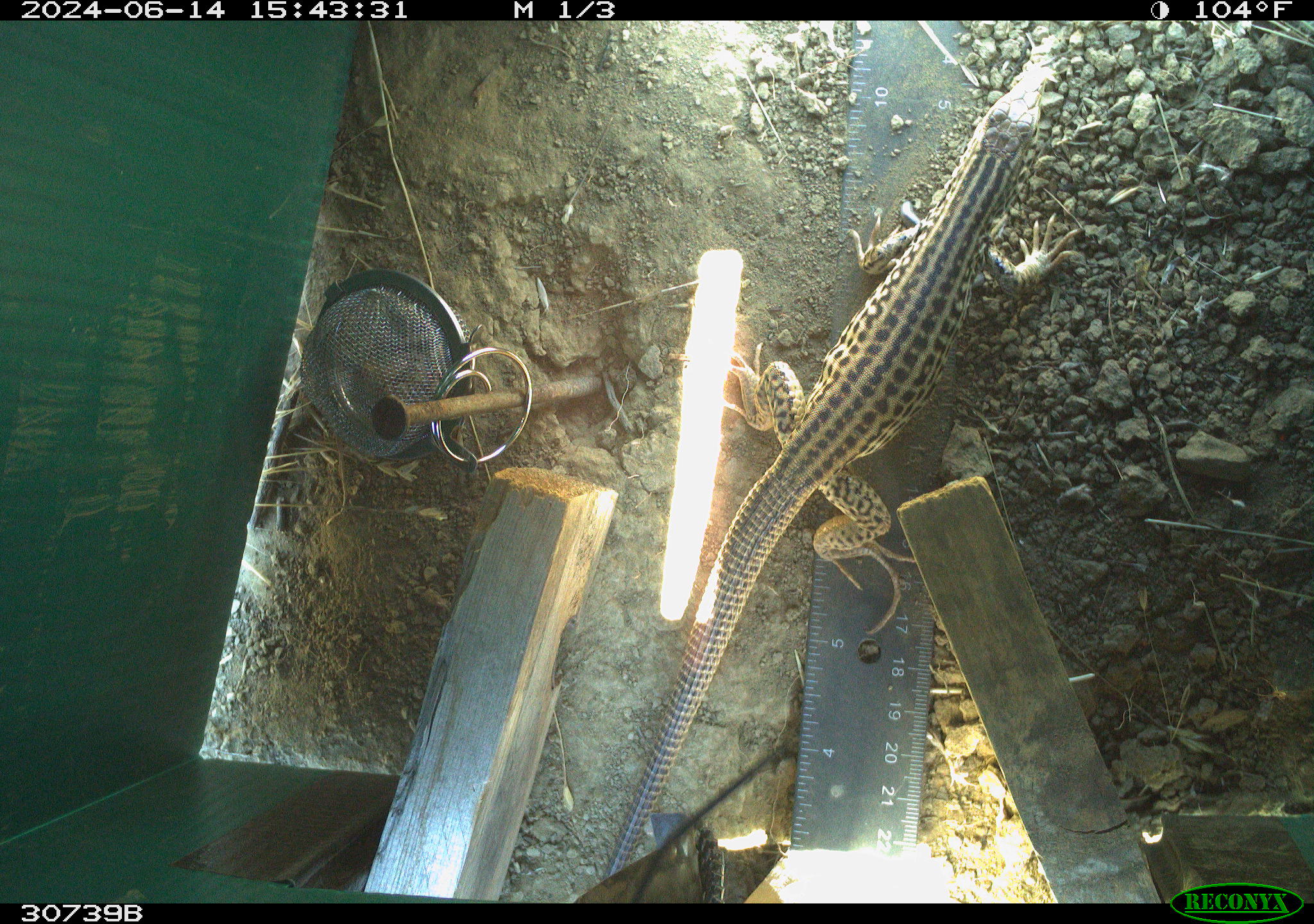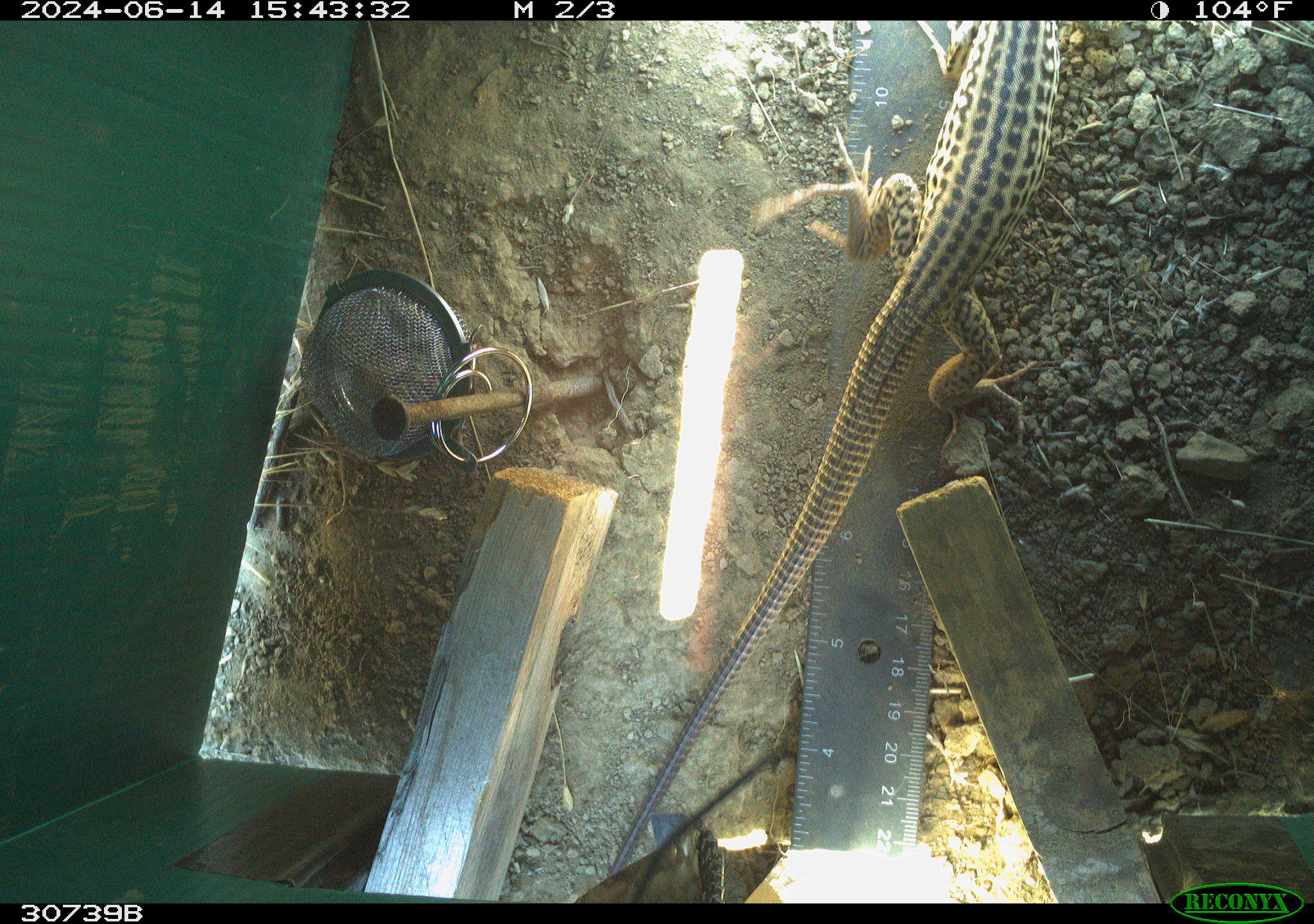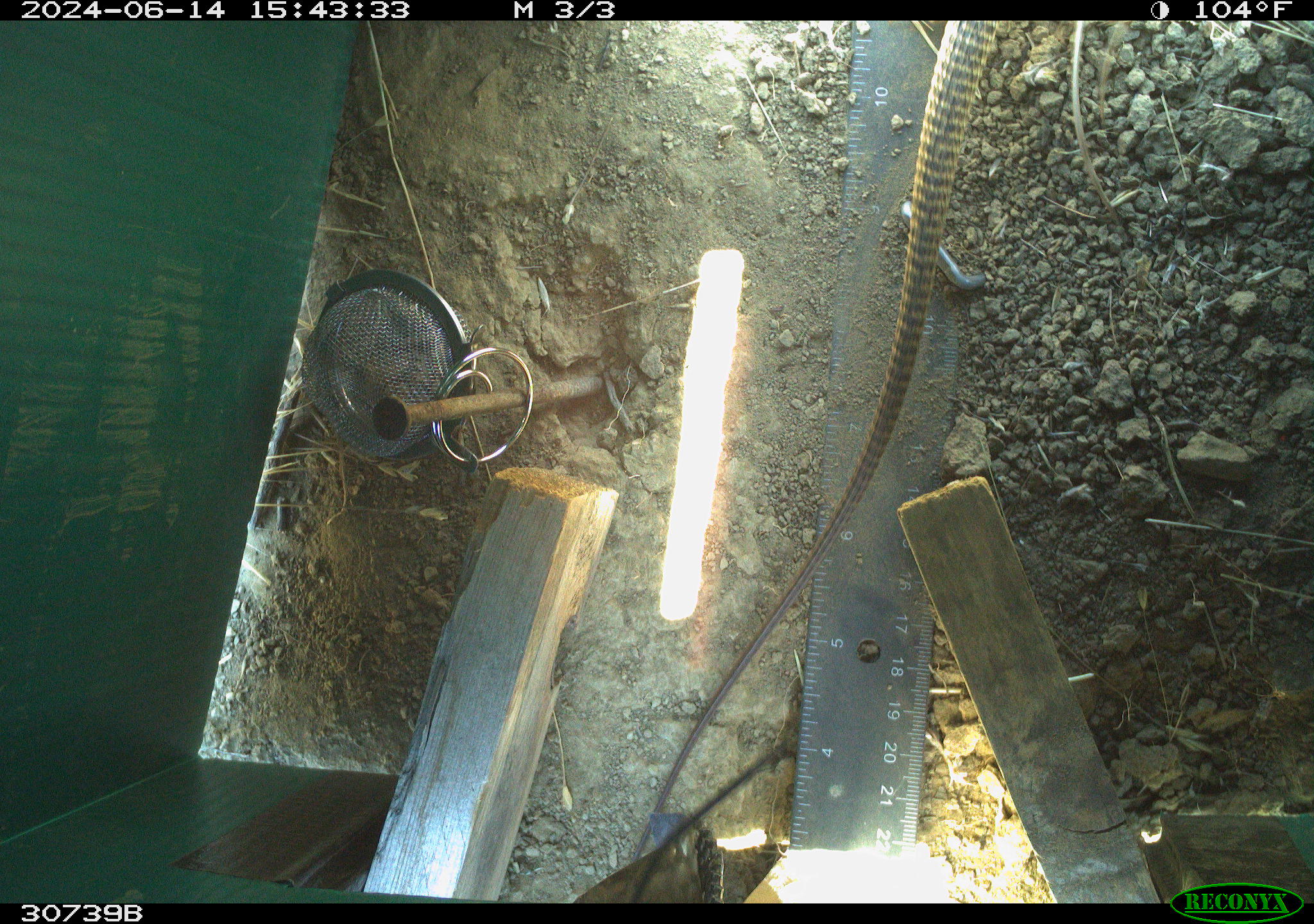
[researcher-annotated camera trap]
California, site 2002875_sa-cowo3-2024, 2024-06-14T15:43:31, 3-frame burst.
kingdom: Animalia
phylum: Chordata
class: Reptilia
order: Squamata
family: Teiidae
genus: Aspidoscelis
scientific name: Aspidoscelis tigris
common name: western whiptail